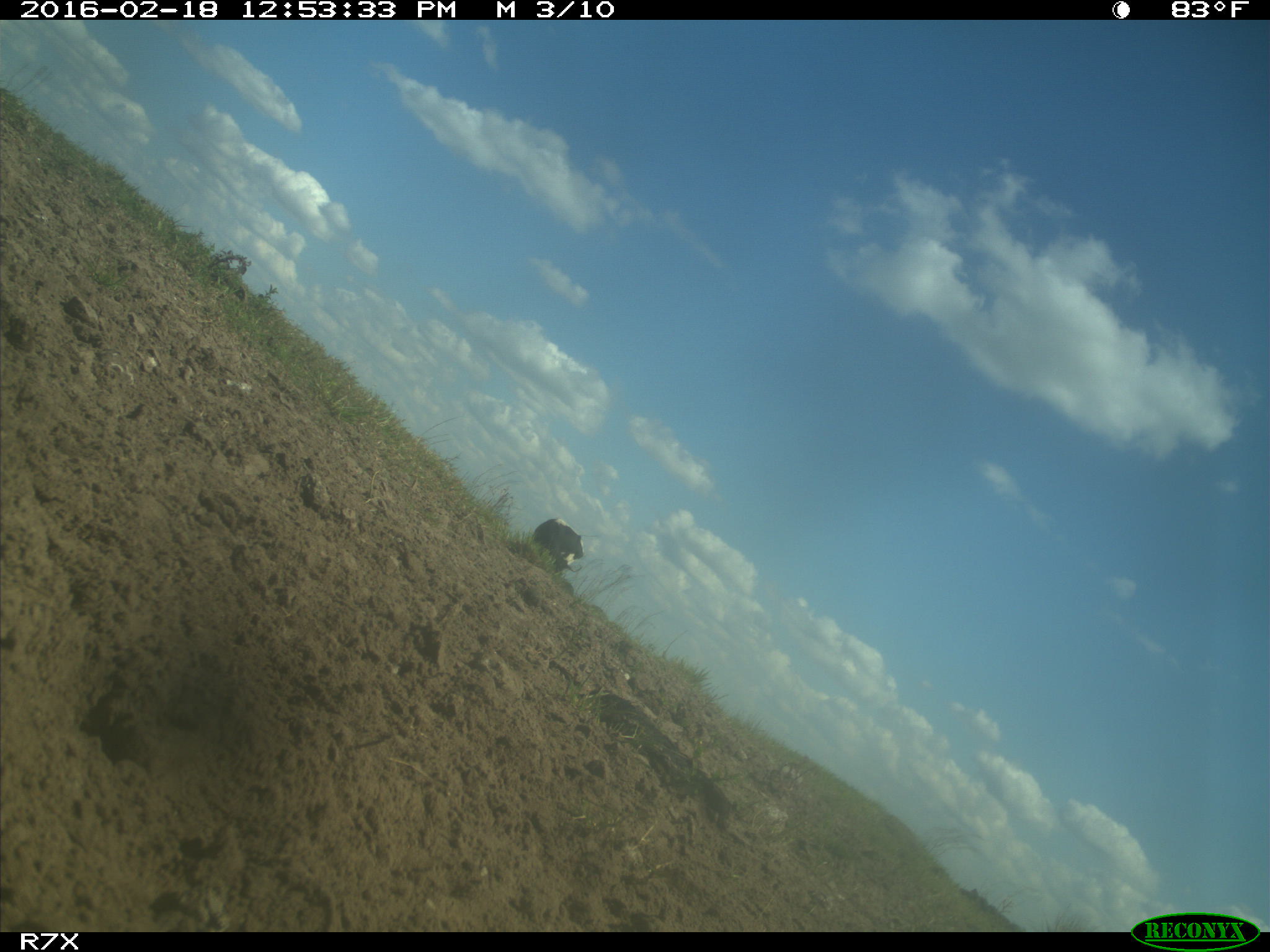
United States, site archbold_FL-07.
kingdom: Animalia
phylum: Chordata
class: Mammalia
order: Artiodactyla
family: Bovidae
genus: Bos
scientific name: Bos taurus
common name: domestic cow